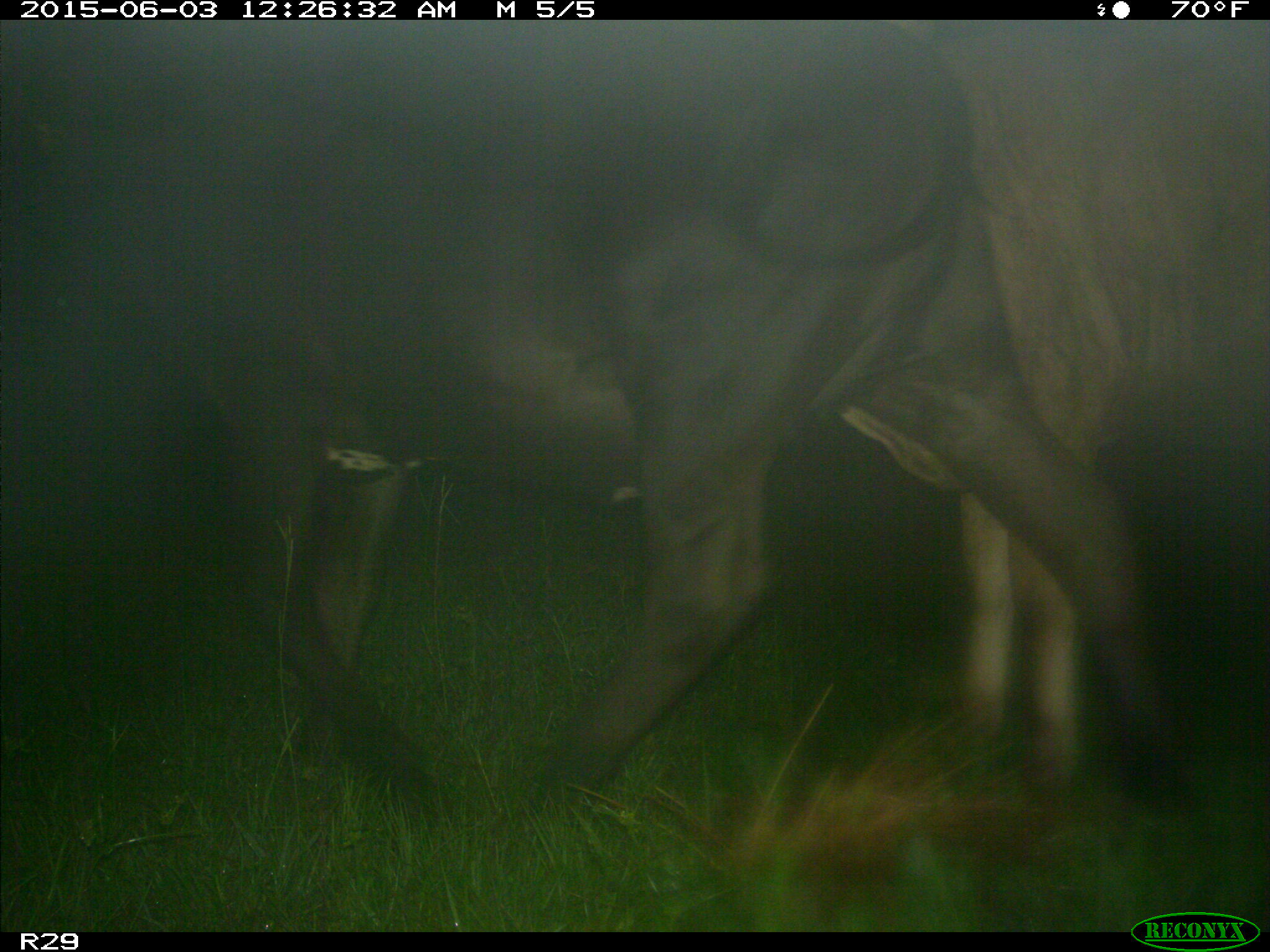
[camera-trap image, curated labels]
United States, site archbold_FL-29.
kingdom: Animalia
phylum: Chordata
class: Mammalia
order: Artiodactyla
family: Bovidae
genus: Bos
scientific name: Bos taurus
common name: domestic cow